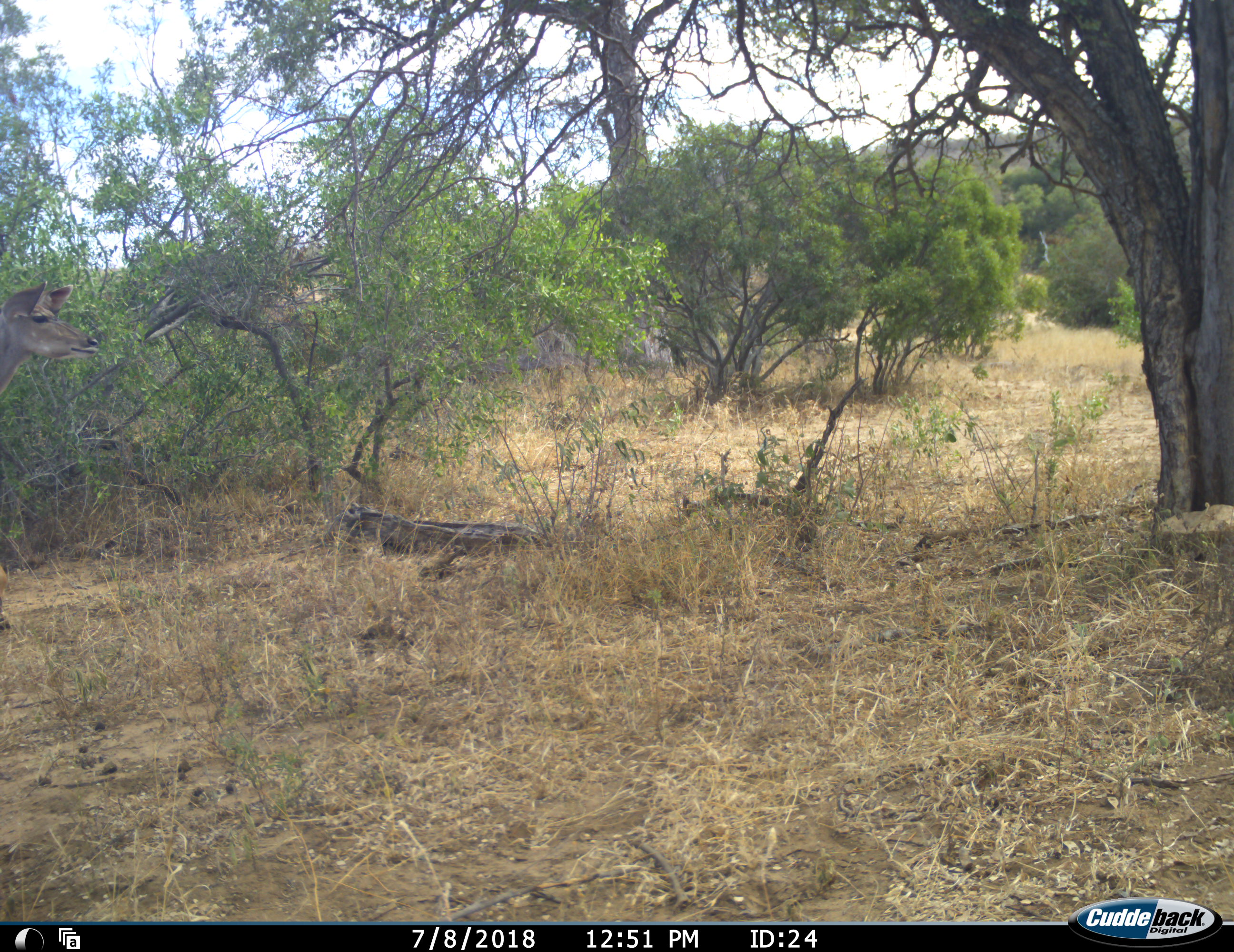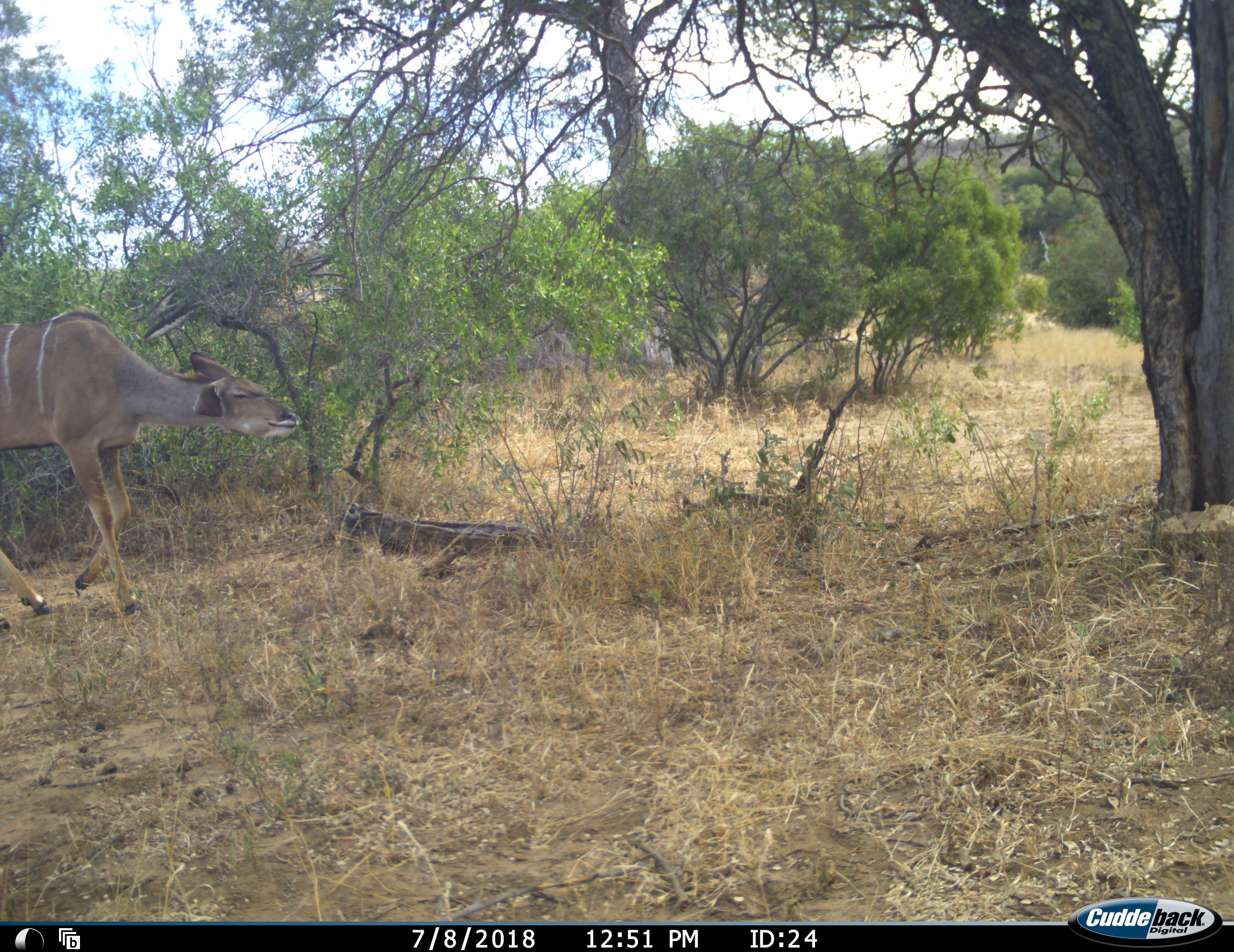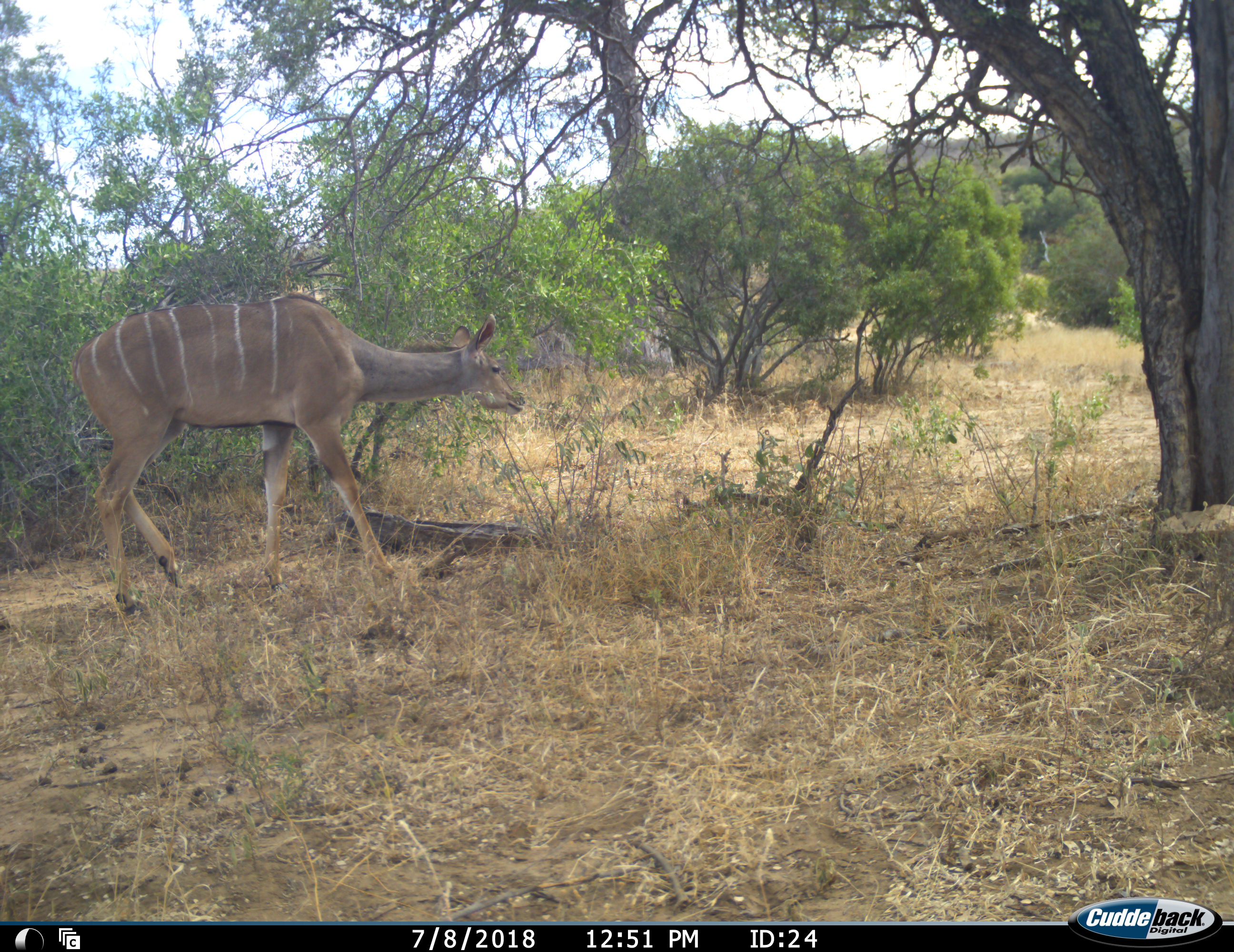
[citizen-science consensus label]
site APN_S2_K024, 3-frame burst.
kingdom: Animalia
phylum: Chordata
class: Mammalia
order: Artiodactyla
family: Bovidae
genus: Tragelaphus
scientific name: Tragelaphus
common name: kudu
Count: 1.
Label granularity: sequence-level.